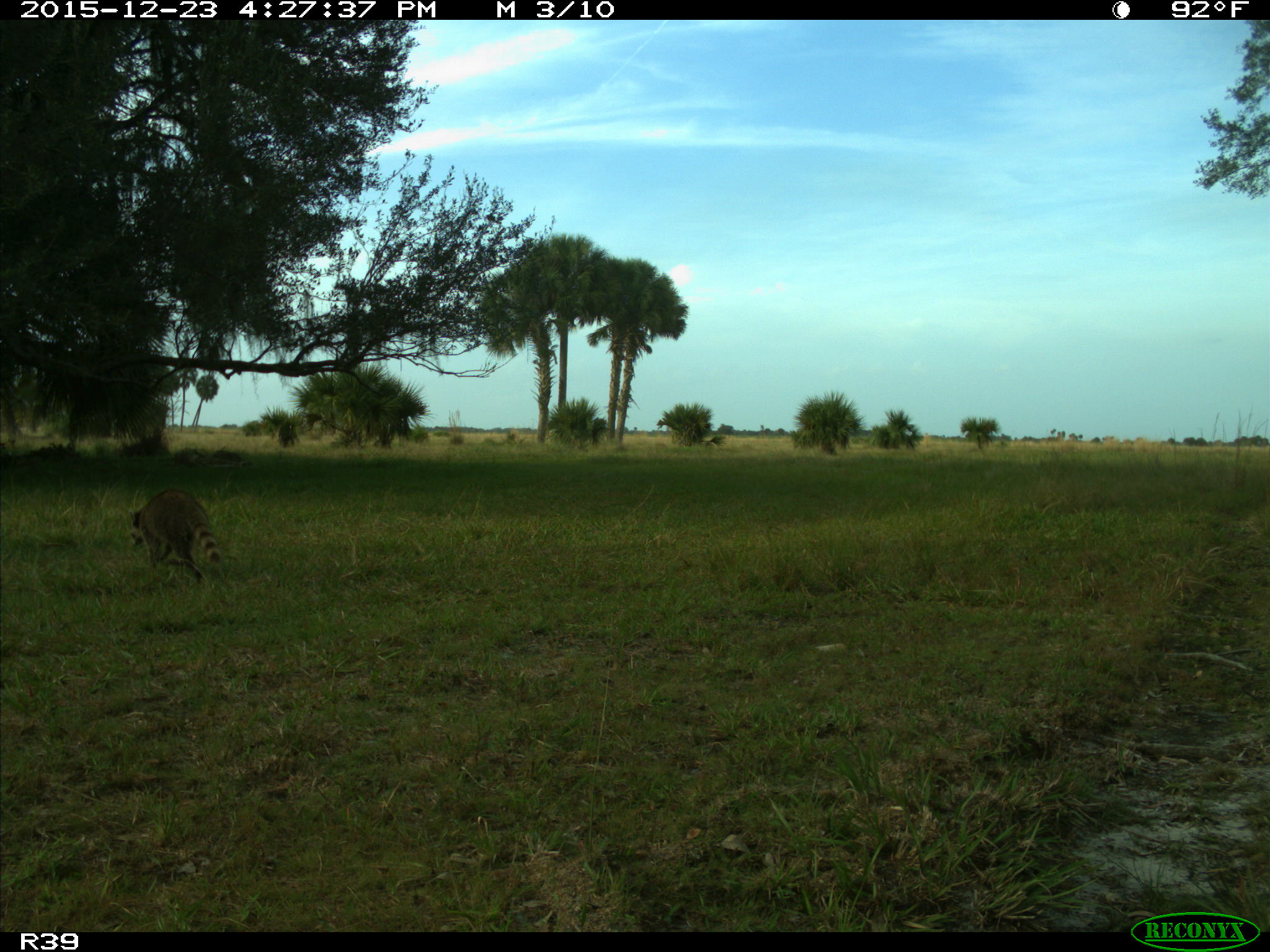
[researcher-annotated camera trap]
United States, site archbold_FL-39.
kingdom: Animalia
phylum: Chordata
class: Mammalia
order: Carnivora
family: Procyonidae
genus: Procyon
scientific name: Procyon lotor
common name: common raccoon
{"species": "Procyon lotor (common raccoon)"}